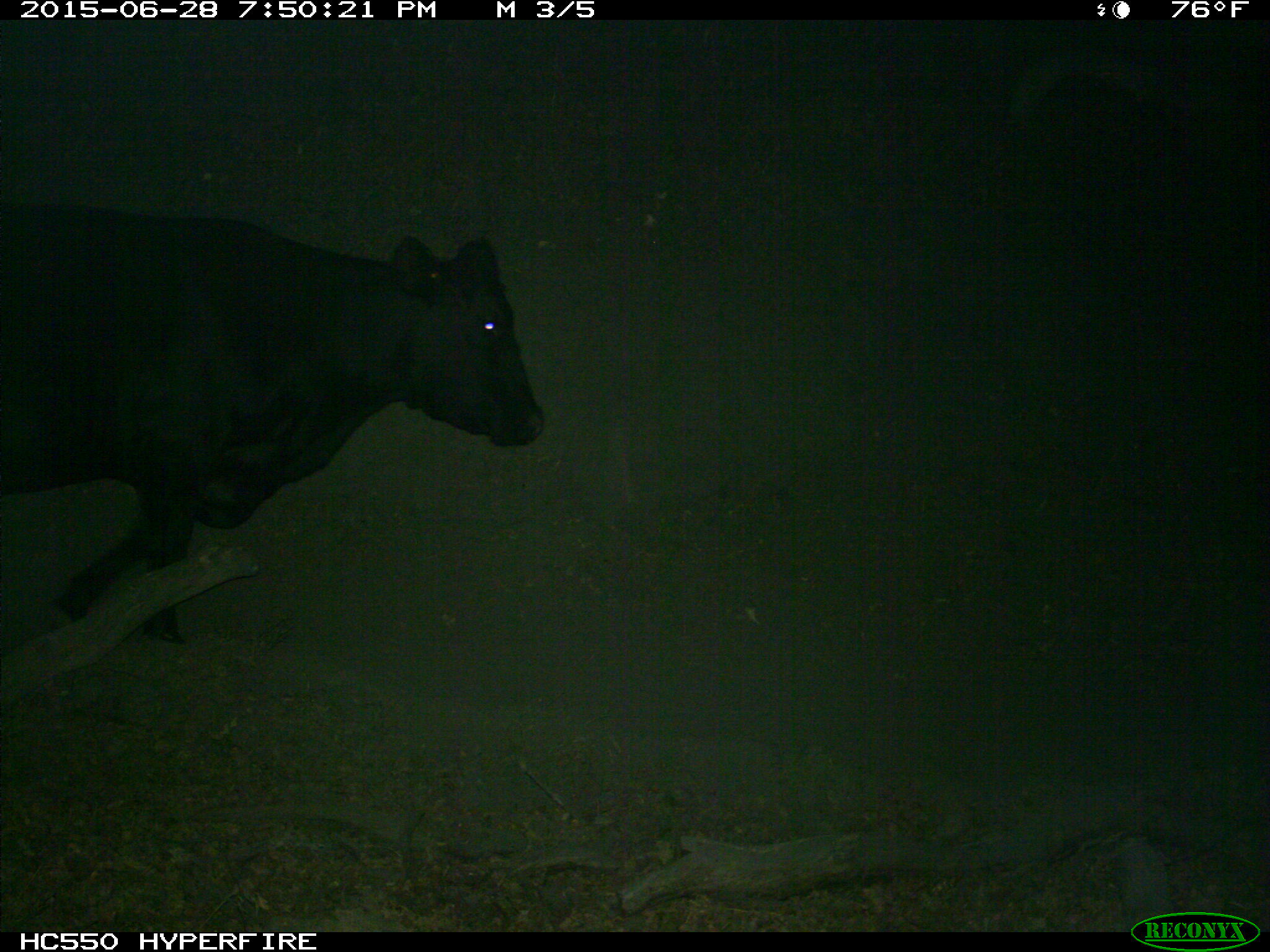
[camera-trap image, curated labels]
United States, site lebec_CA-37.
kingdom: Animalia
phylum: Chordata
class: Mammalia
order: Artiodactyla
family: Bovidae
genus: Bos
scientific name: Bos taurus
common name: domestic cow